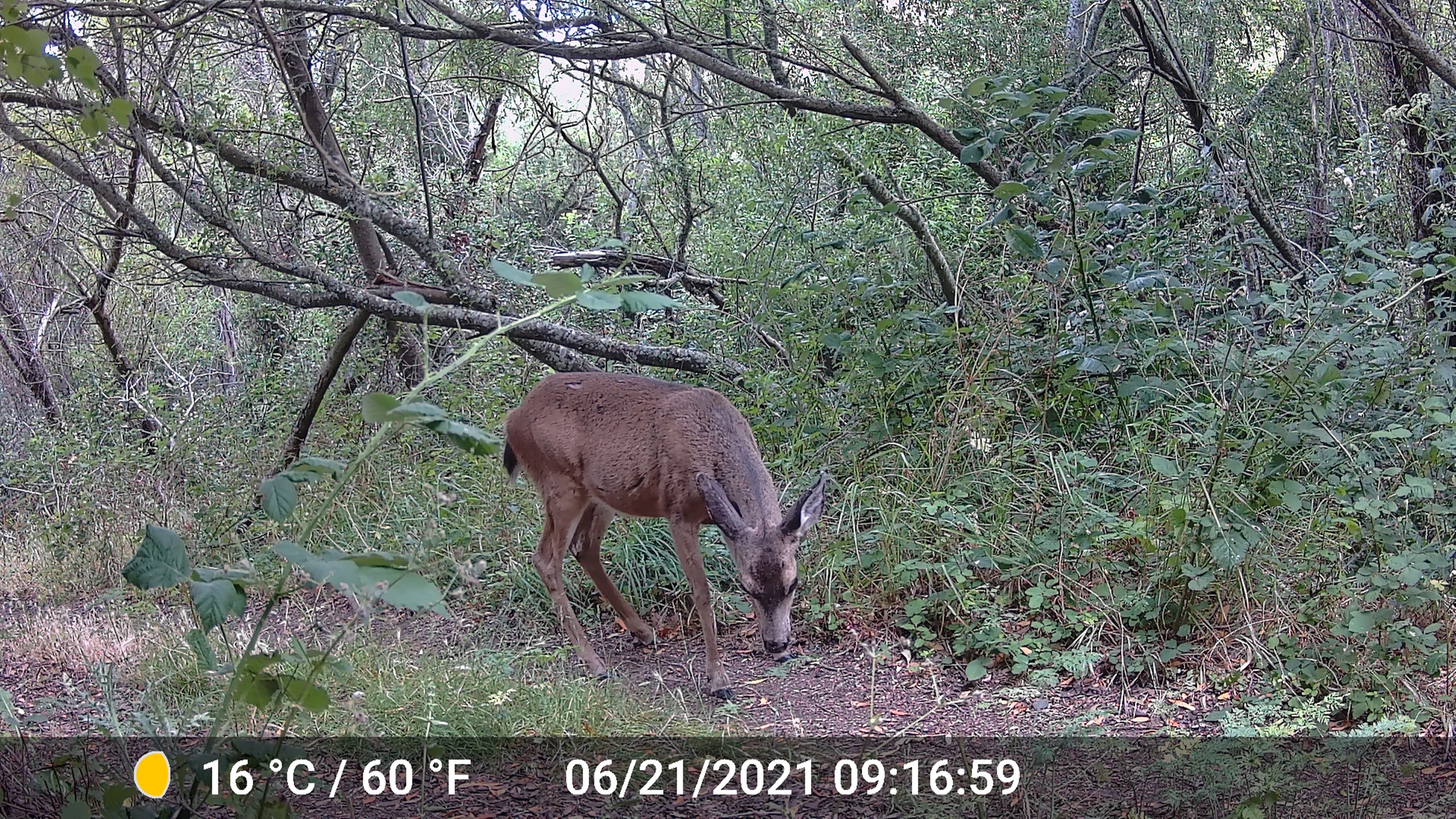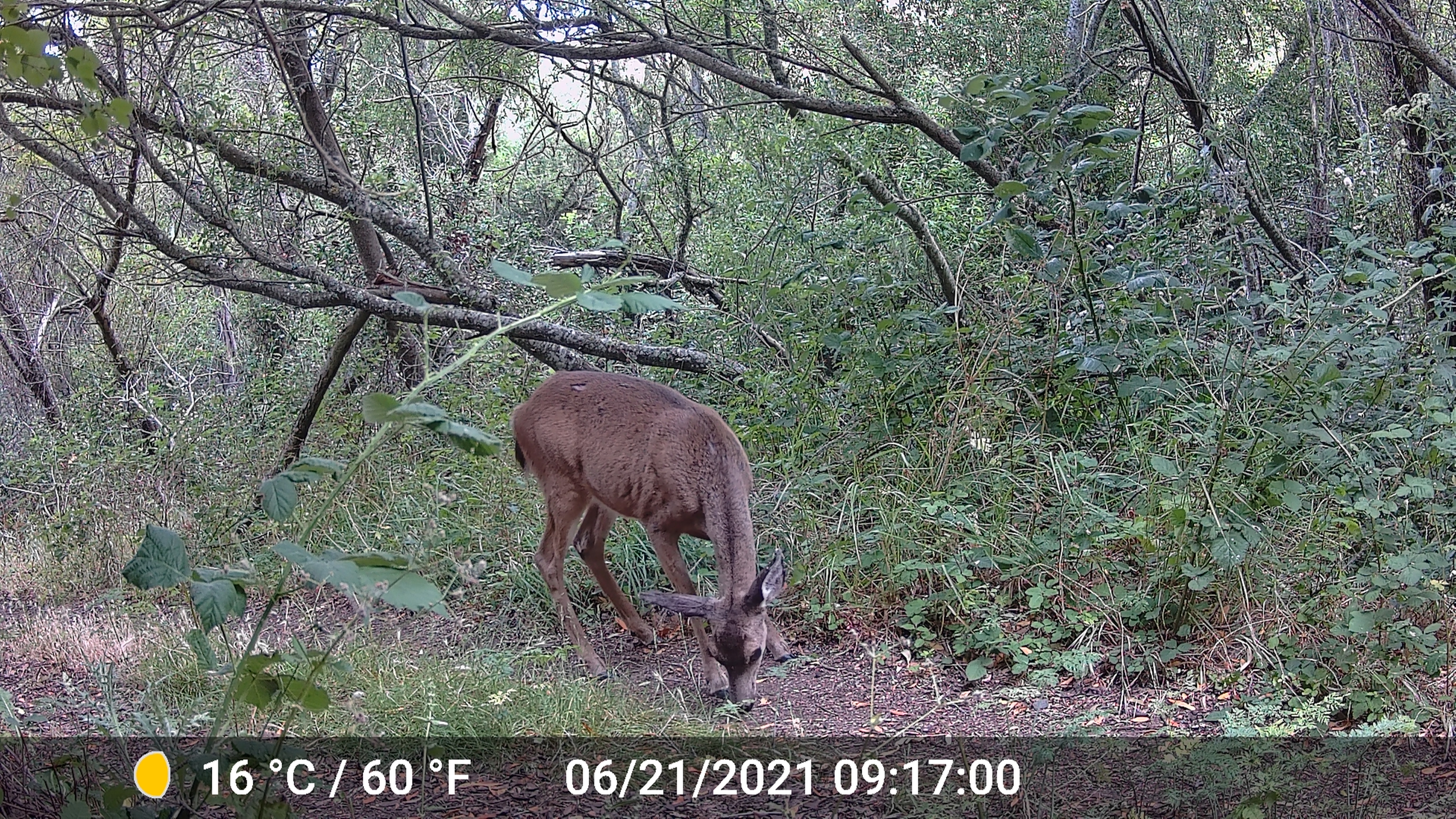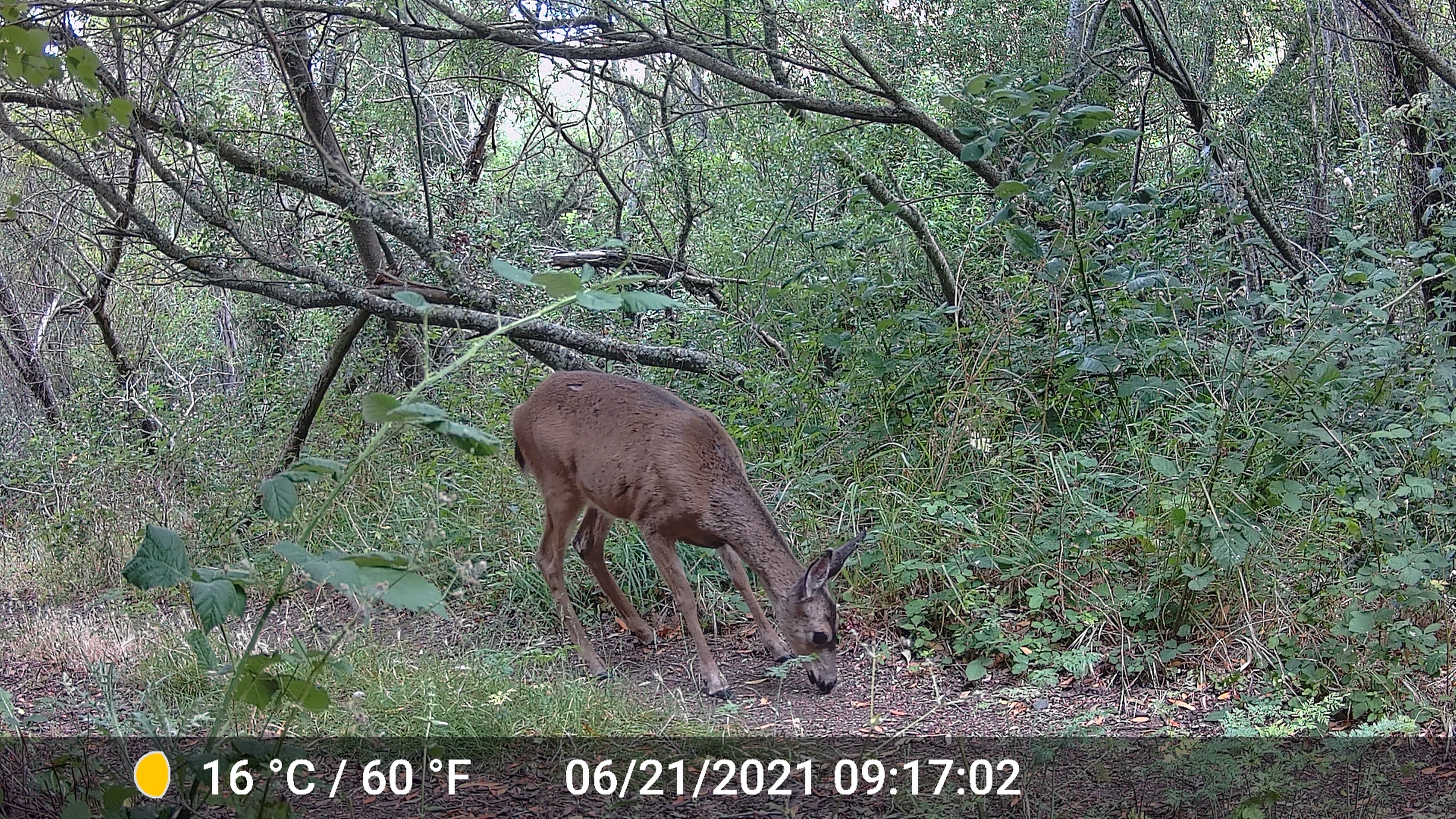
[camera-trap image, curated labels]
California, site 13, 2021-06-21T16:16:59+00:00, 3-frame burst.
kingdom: Animalia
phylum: Chordata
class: Mammalia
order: Artiodactyla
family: Cervidae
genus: Odocoileus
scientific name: Odocoileus hemionus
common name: mule deer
Mule deer (Odocoileus hemionus).